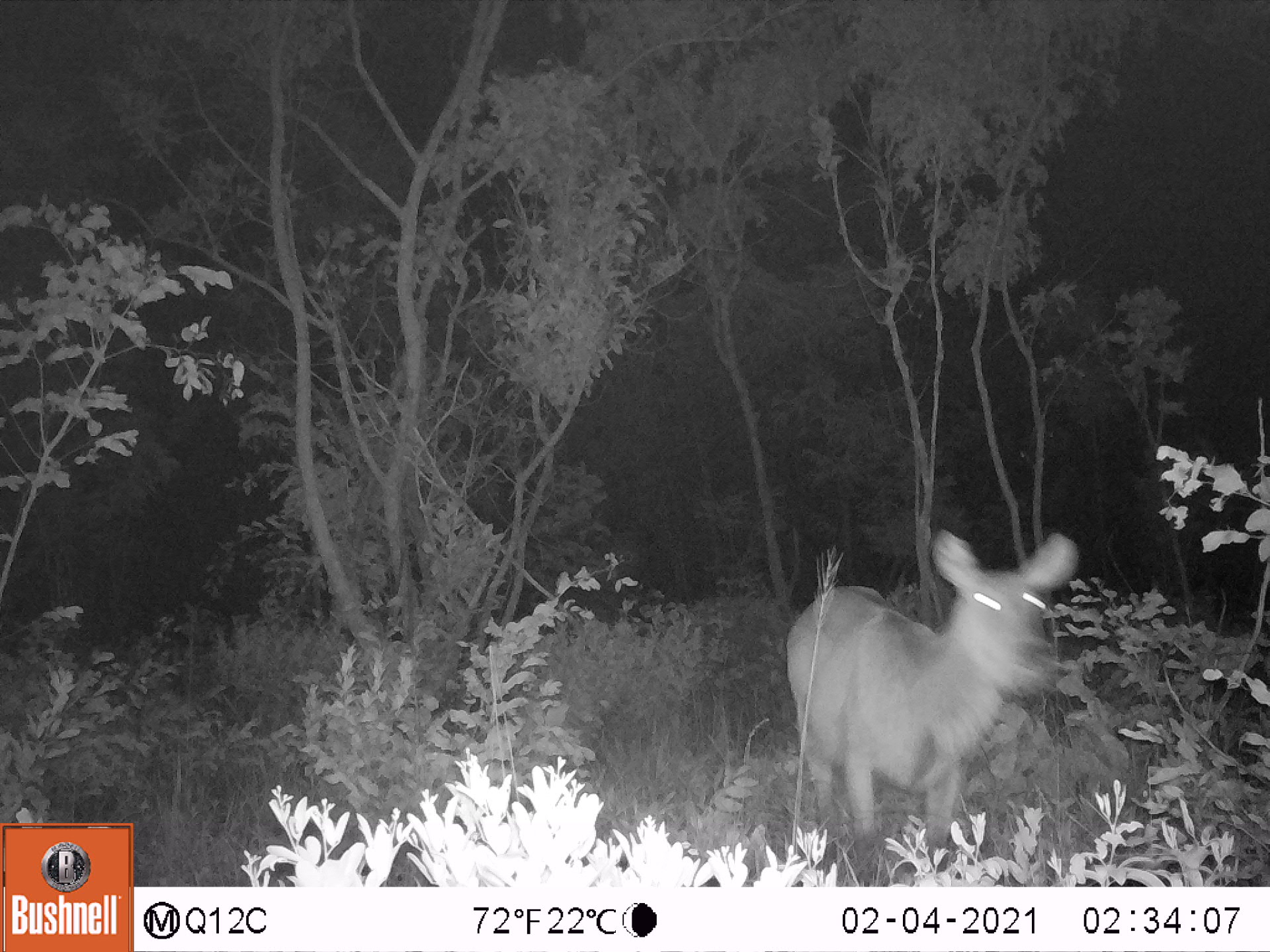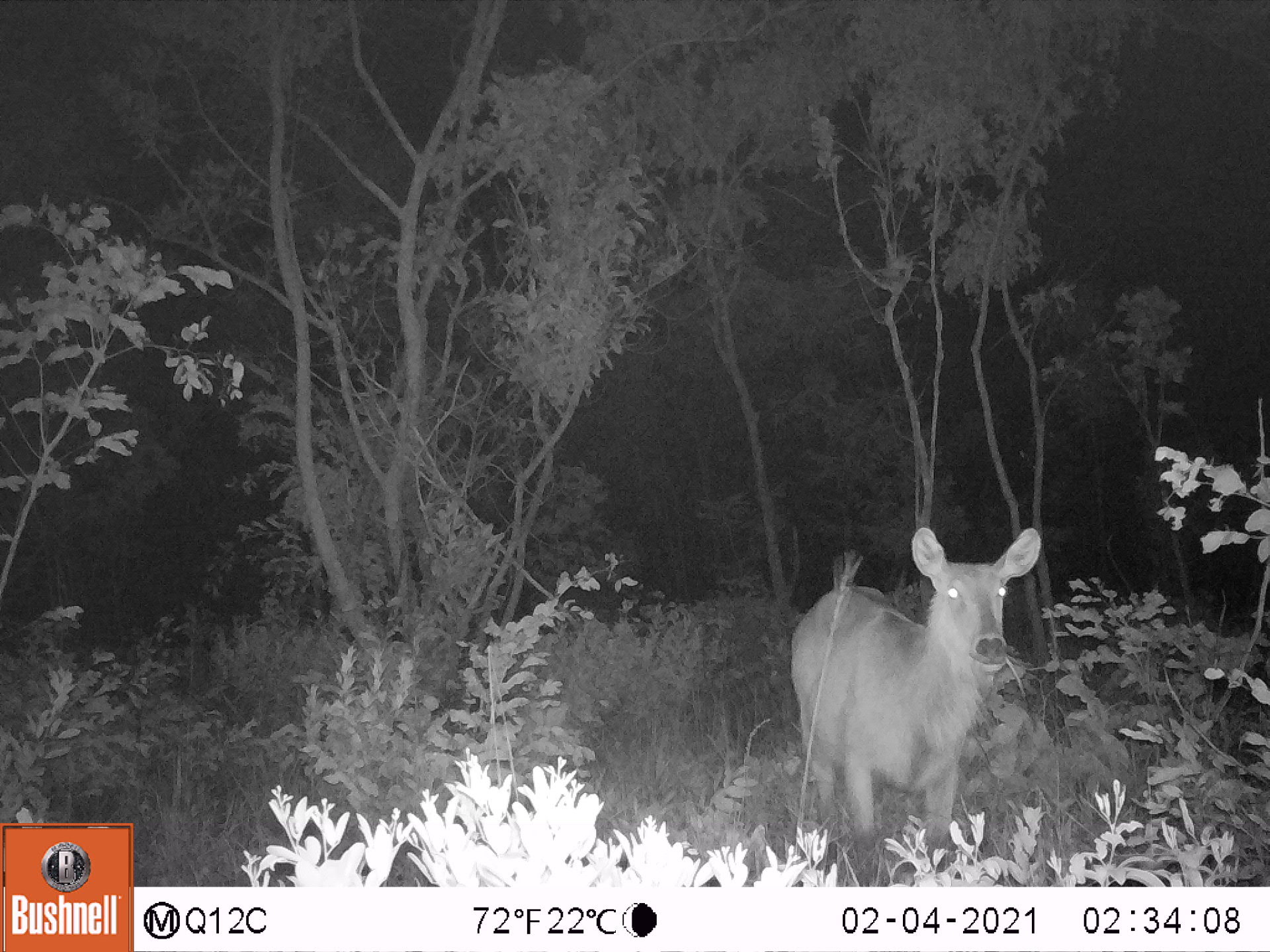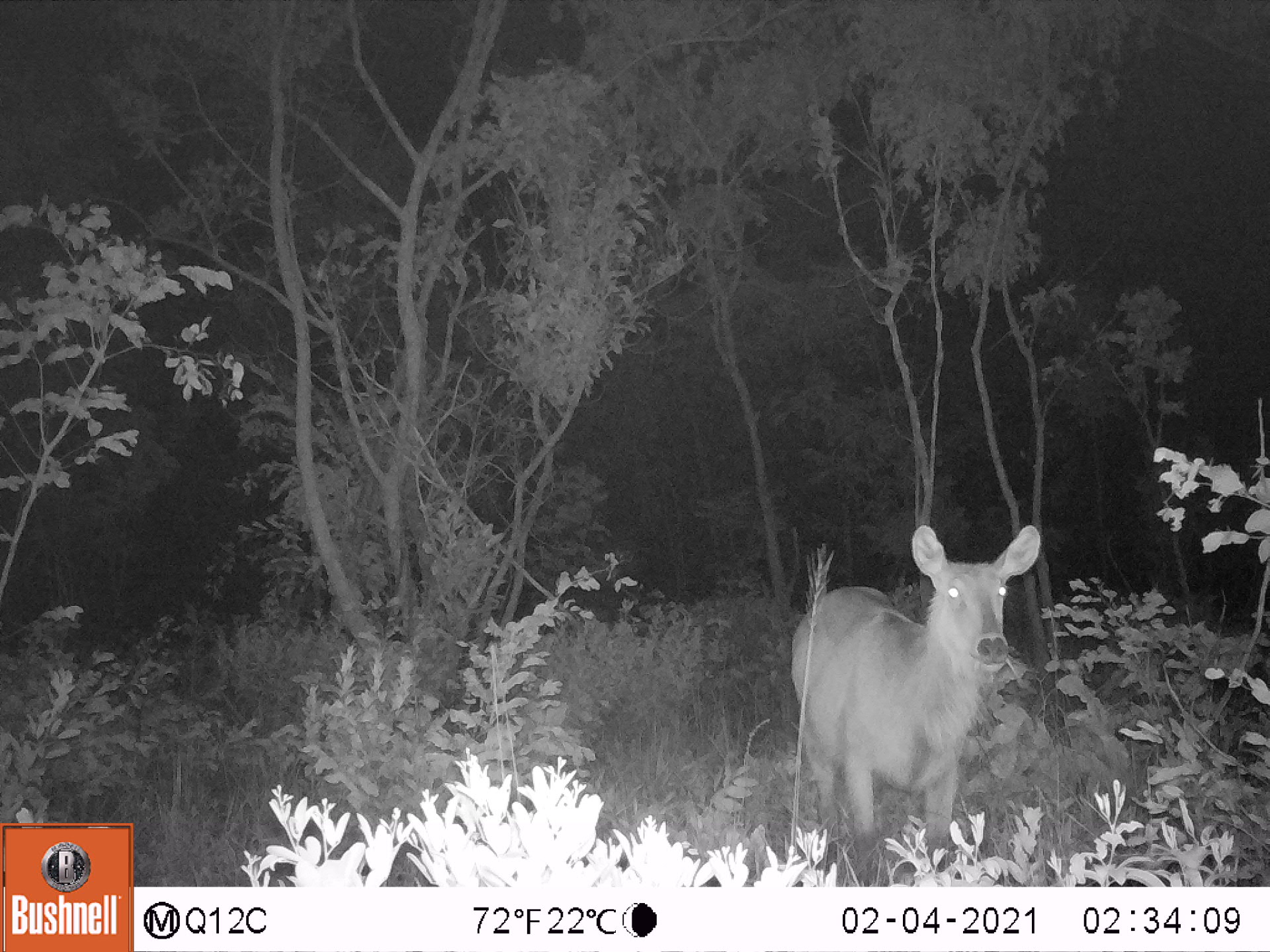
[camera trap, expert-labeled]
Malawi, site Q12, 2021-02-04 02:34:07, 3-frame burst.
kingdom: Animalia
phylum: Chordata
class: Mammalia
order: Artiodactyla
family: Bovidae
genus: Kobus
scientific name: Kobus ellipsiprymnus ellipsiprymnus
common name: common waterbuck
Common waterbuck (Kobus ellipsiprymnus ellipsiprymnus), count 1.